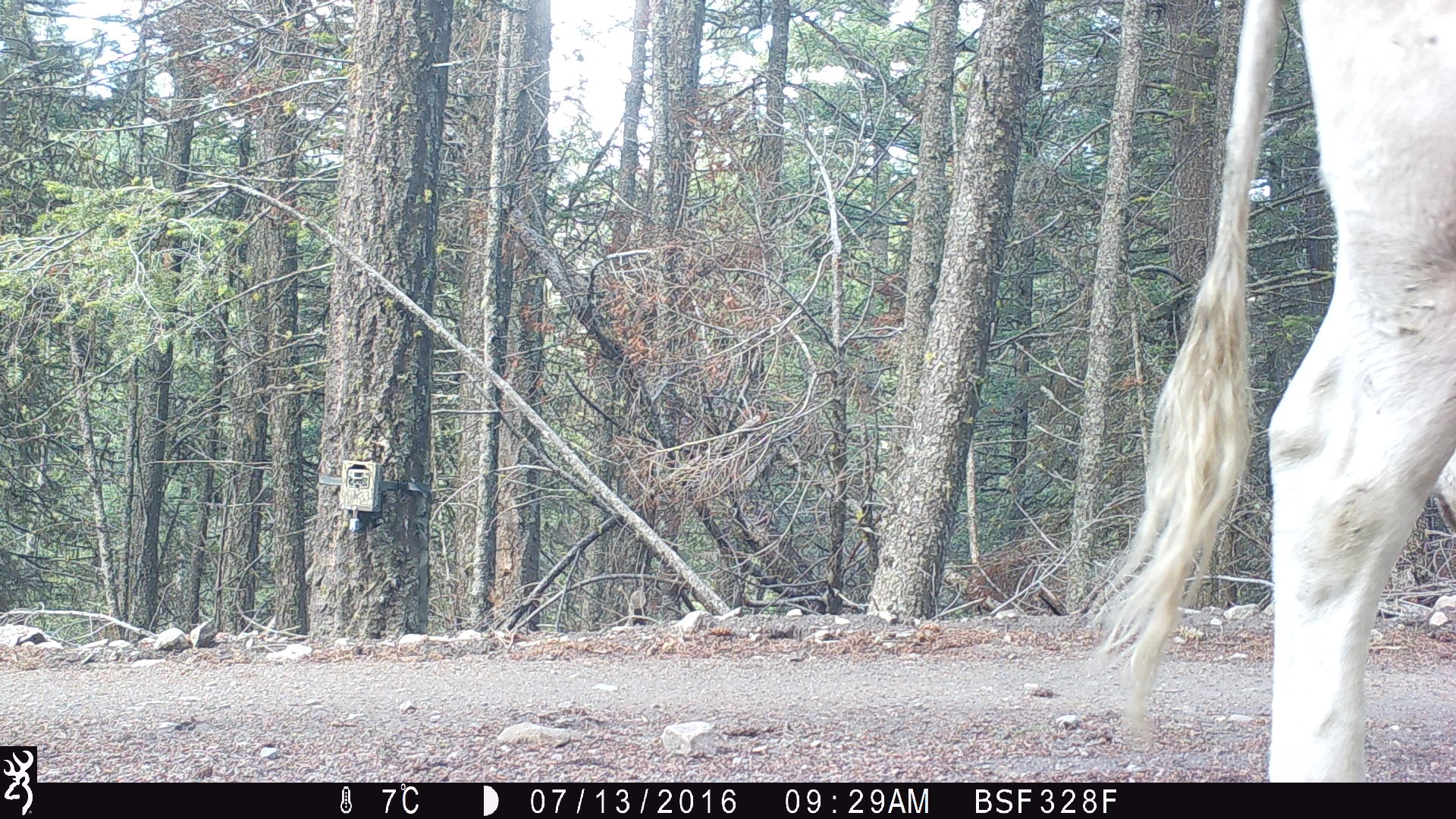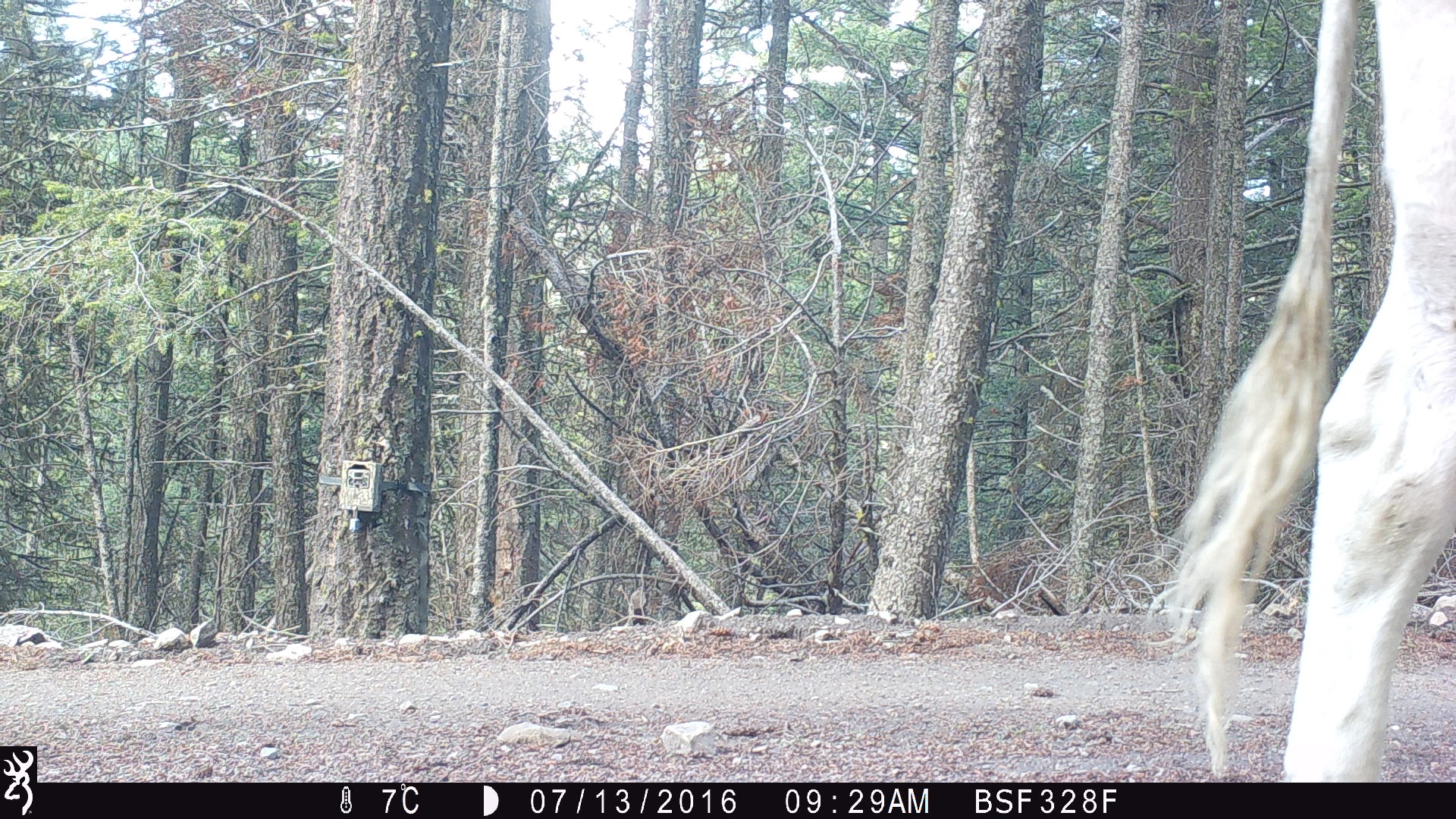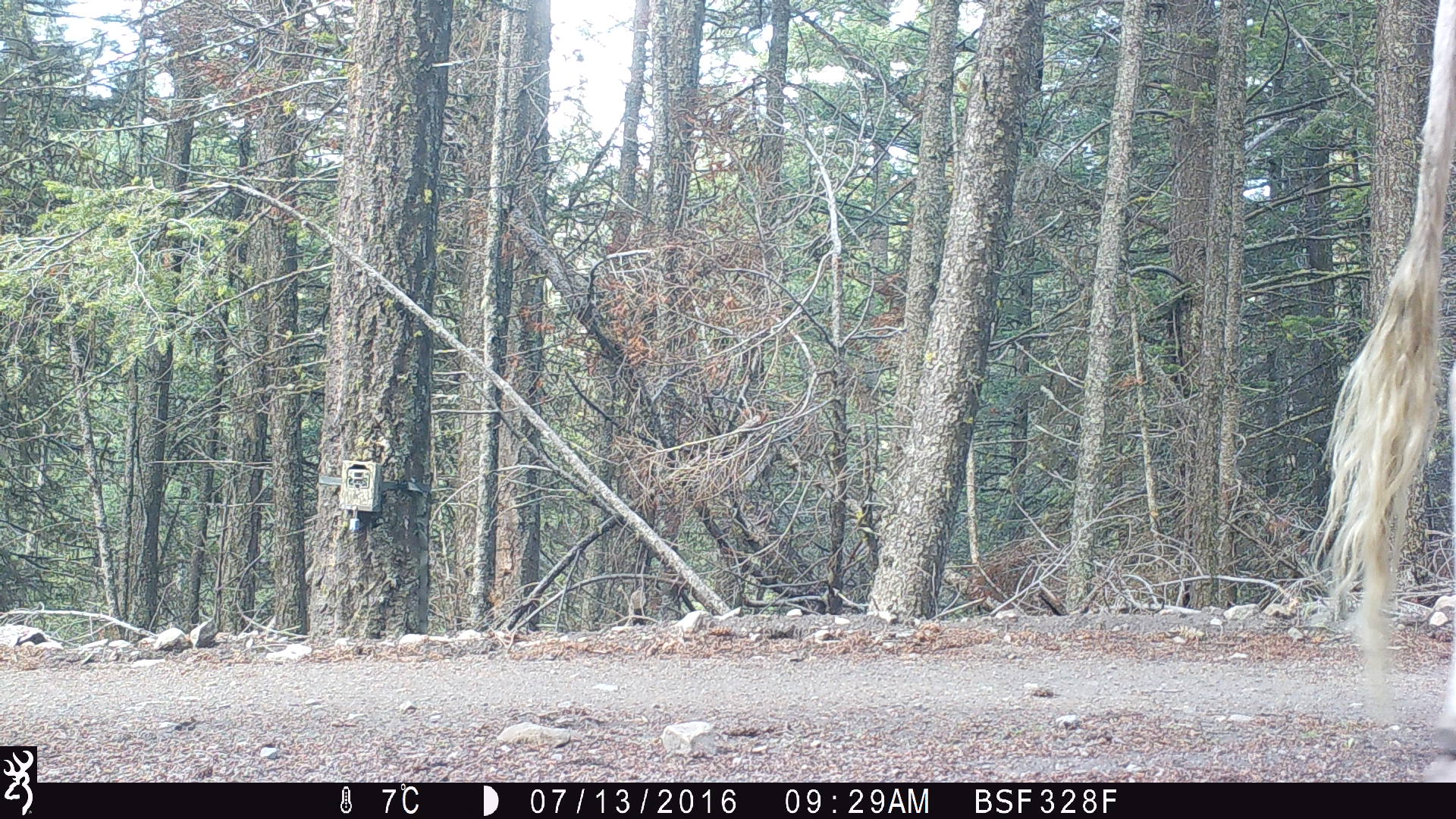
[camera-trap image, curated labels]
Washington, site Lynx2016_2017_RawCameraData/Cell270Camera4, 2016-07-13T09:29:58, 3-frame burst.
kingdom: Animalia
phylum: Chordata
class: Mammalia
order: Artiodactyla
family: Bovidae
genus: Bos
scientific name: Bos taurus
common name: domestic cattle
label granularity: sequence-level